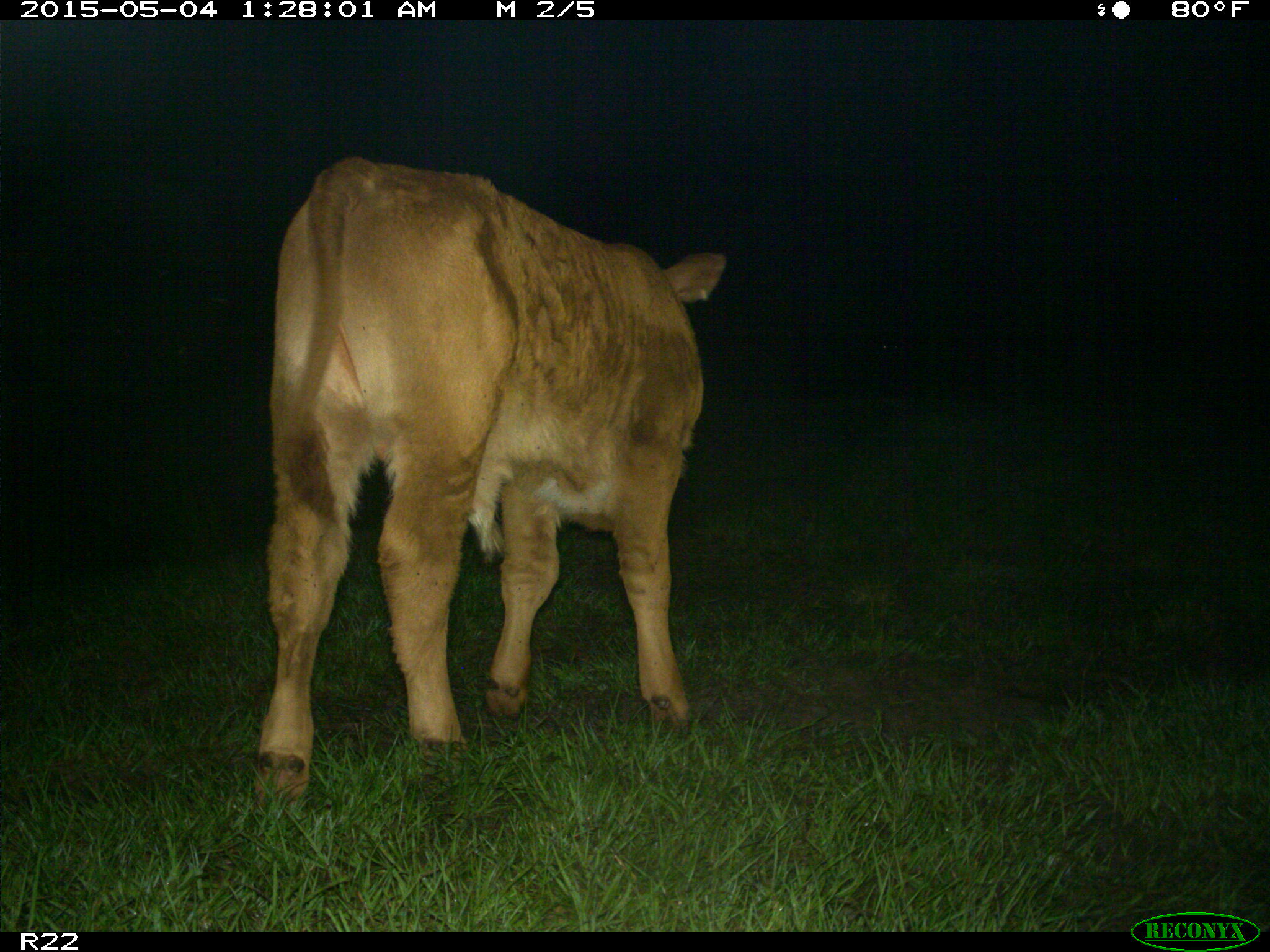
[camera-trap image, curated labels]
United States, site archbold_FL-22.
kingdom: Animalia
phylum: Chordata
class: Mammalia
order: Artiodactyla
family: Bovidae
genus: Bos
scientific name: Bos taurus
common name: domestic cow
Bos taurus (domestic cow).